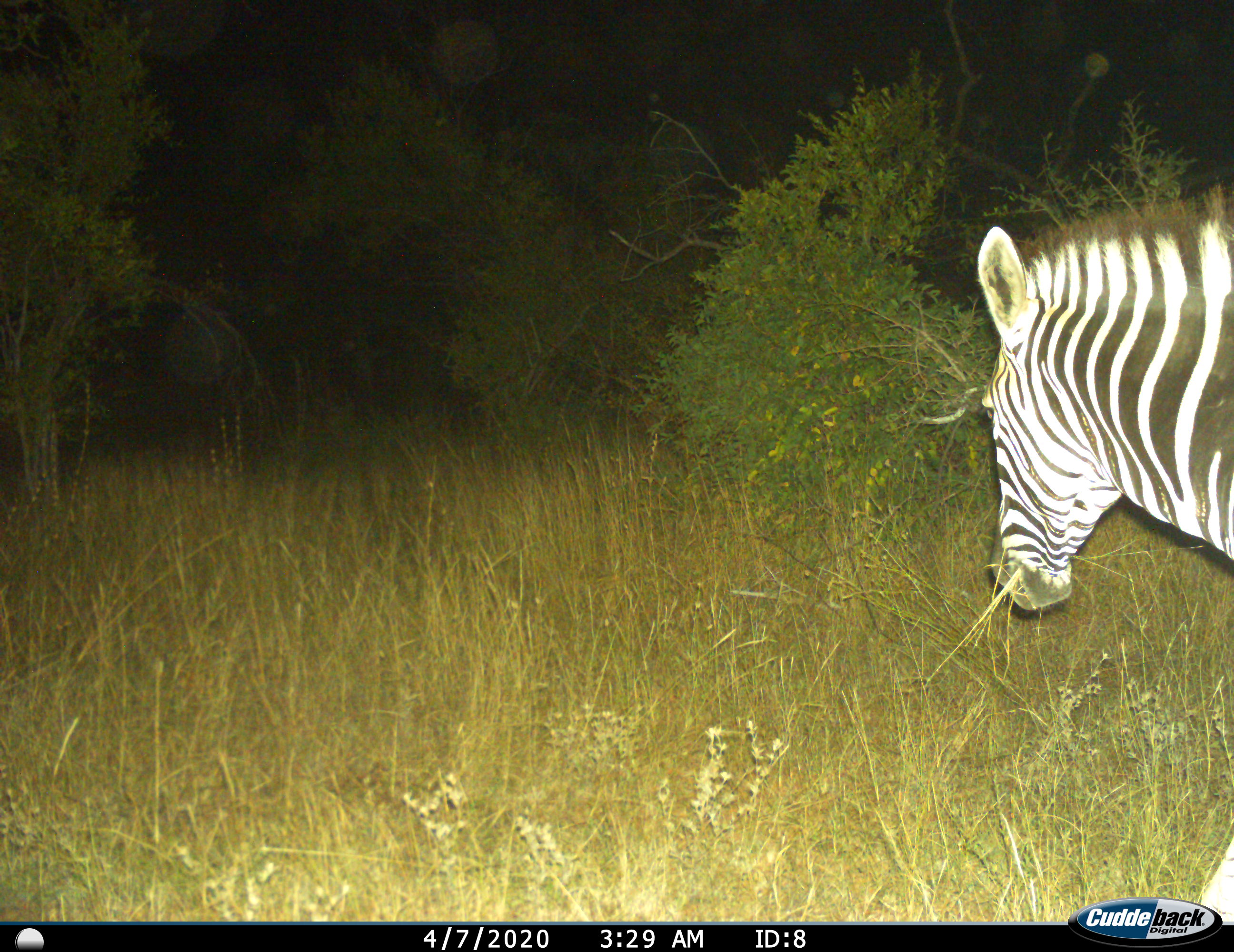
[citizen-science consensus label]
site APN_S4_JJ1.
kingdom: Animalia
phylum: Chordata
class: Mammalia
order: Perissodactyla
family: Equidae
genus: Equus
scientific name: Equus quagga burchellii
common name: burchell's zebra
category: zebraburchells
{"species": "zebraburchells (burchell's zebra) (Equus quagga burchellii)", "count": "1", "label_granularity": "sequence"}